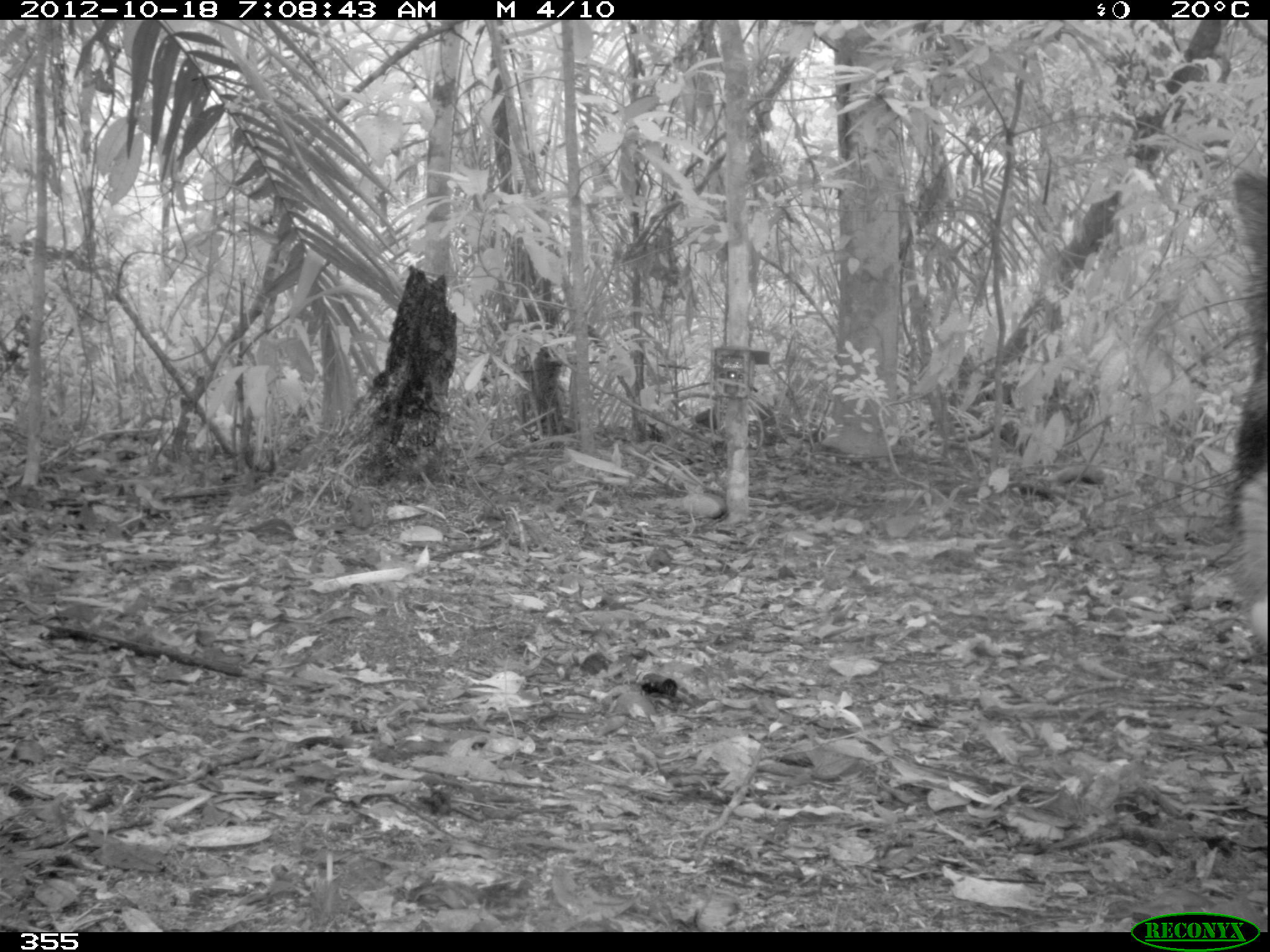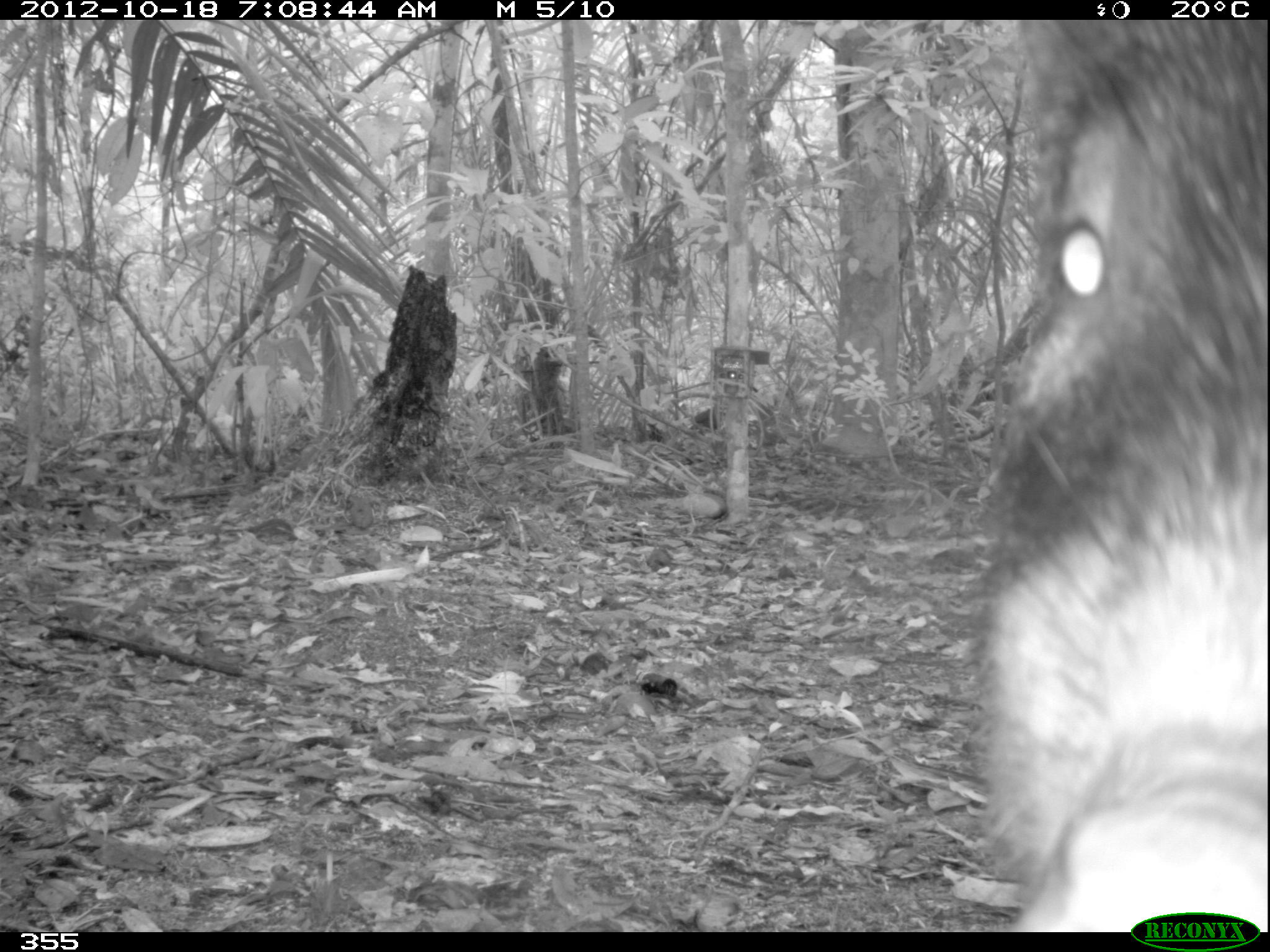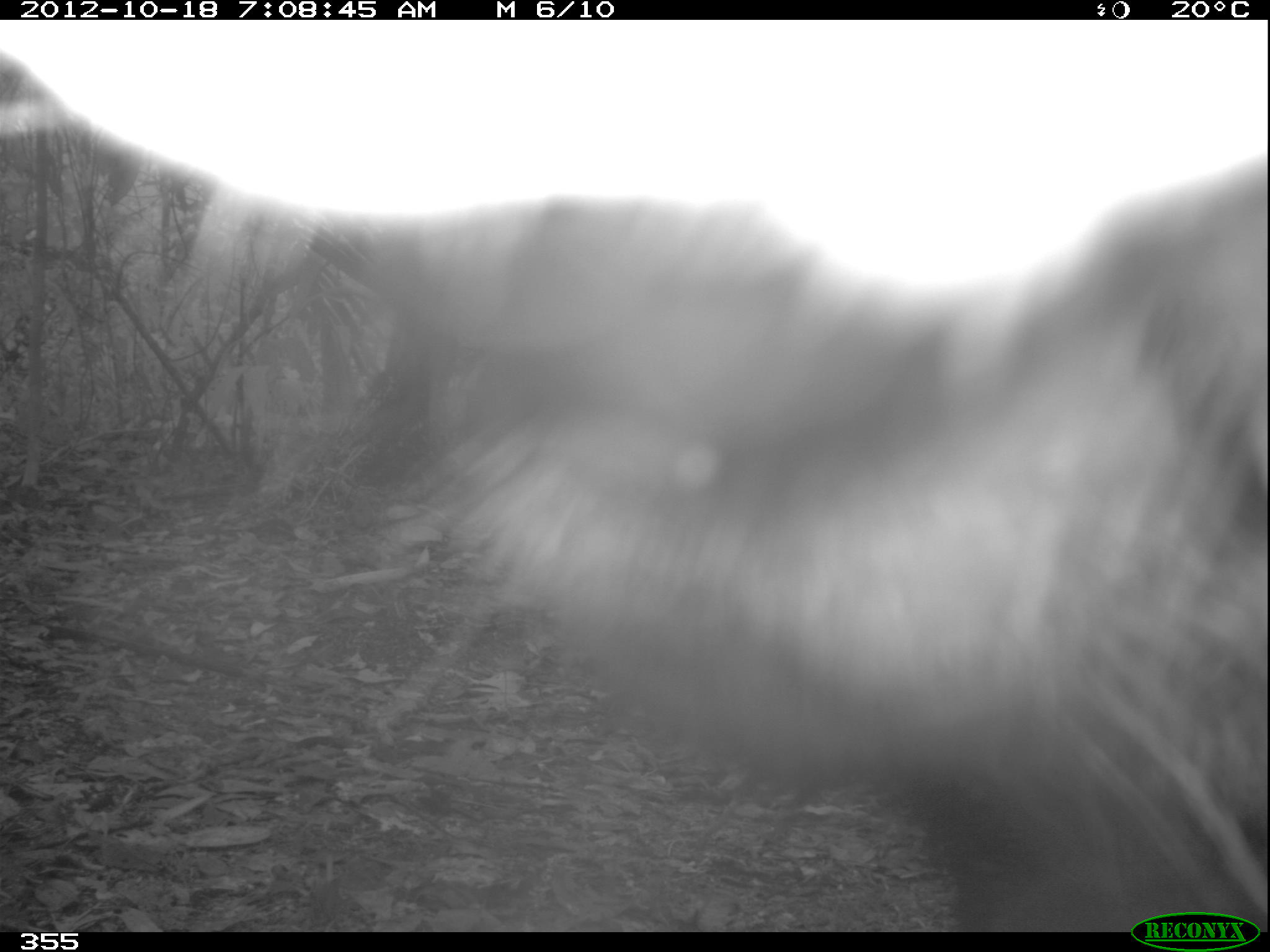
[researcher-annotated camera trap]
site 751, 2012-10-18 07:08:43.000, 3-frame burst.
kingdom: Animalia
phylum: Chordata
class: Mammalia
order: Artiodactyla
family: Tayassuidae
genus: Tayassu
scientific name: Tayassu pecari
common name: white-lipped peccary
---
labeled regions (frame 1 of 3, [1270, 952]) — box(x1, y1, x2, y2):
tayassu pecari: box(1224, 170, 1270, 694)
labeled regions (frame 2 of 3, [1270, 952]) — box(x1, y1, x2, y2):
tayassu pecari: box(953, 21, 1270, 931)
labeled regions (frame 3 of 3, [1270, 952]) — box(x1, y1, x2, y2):
tayassu pecari: box(383, 134, 1270, 924)